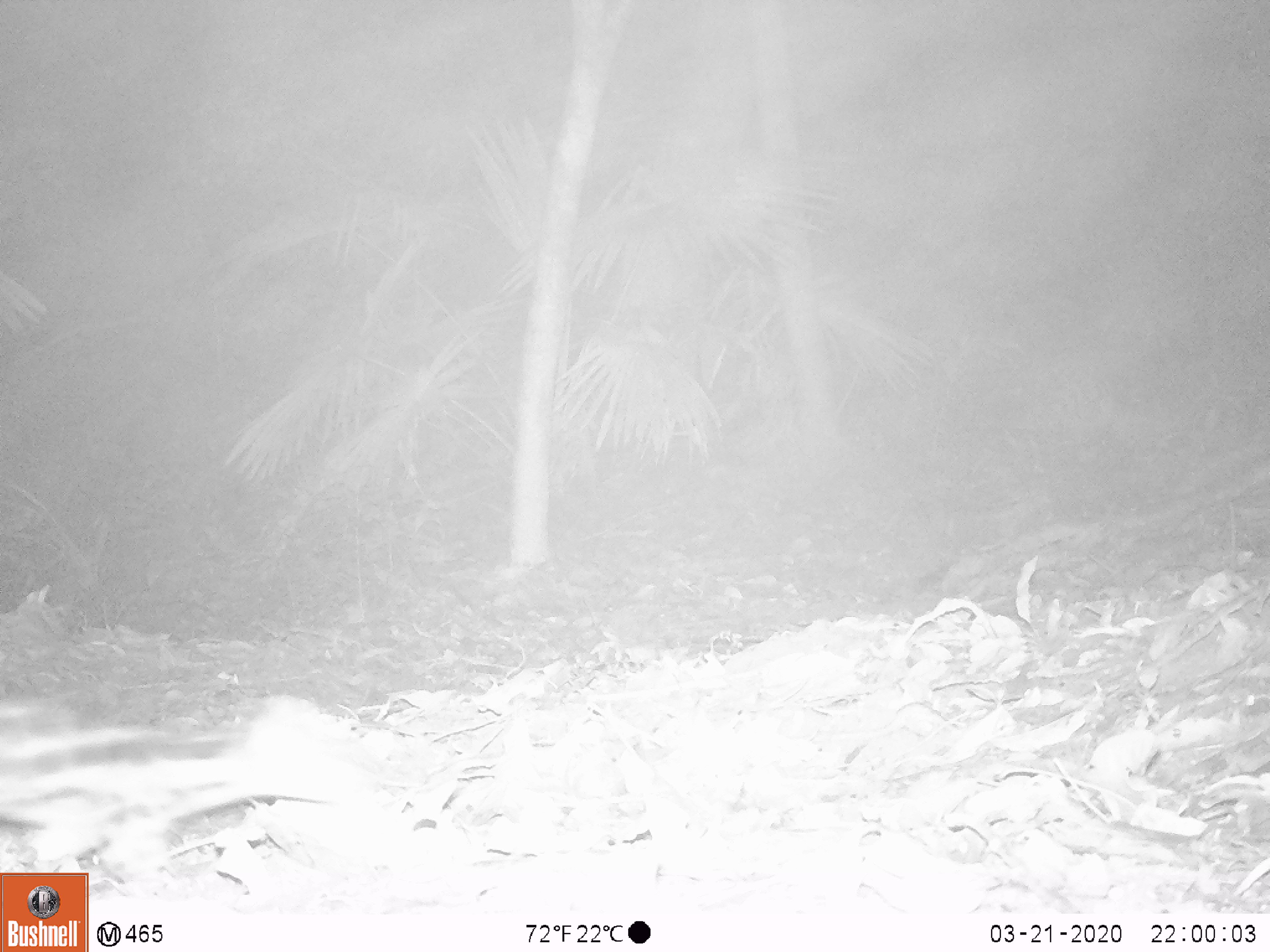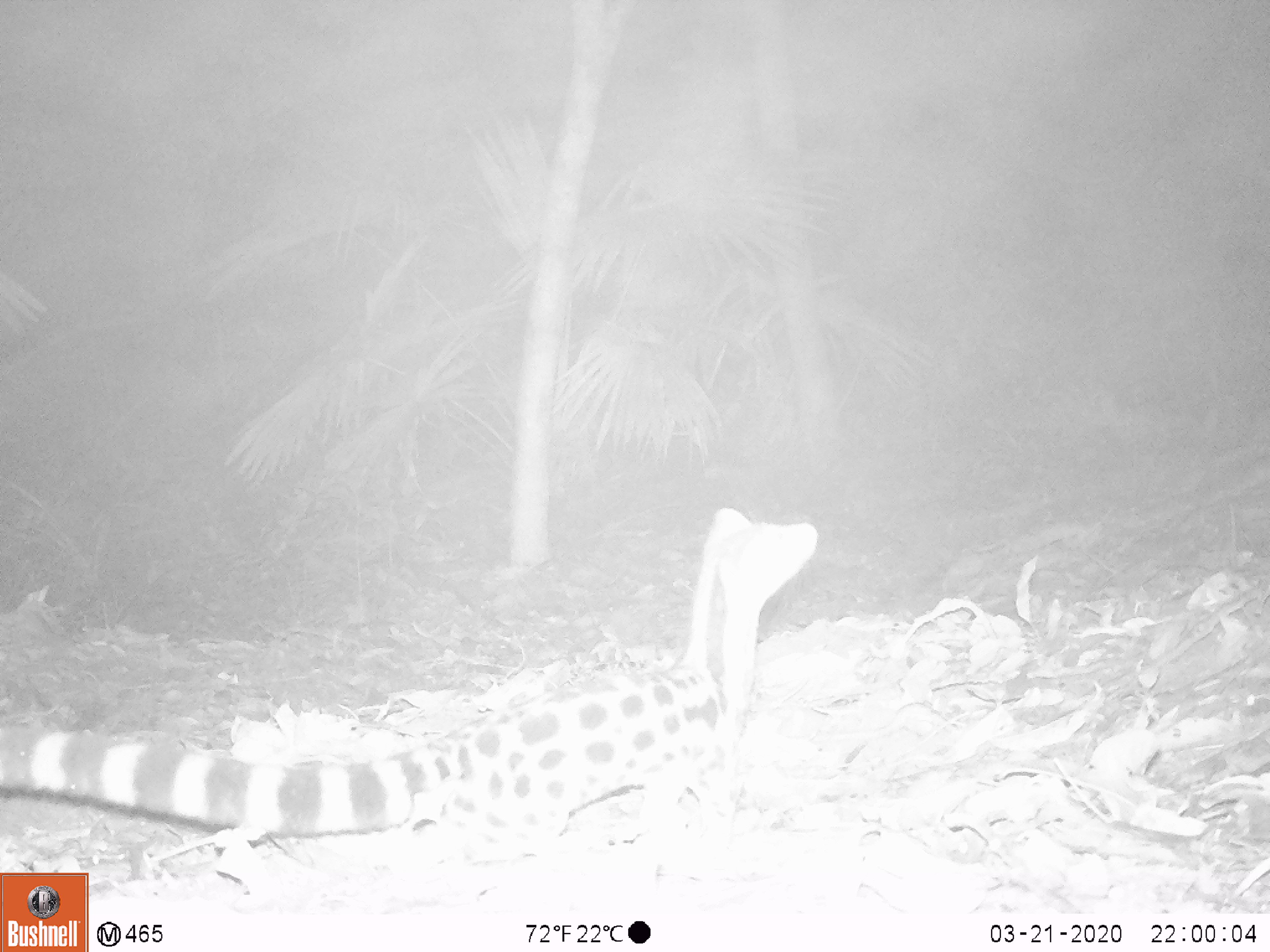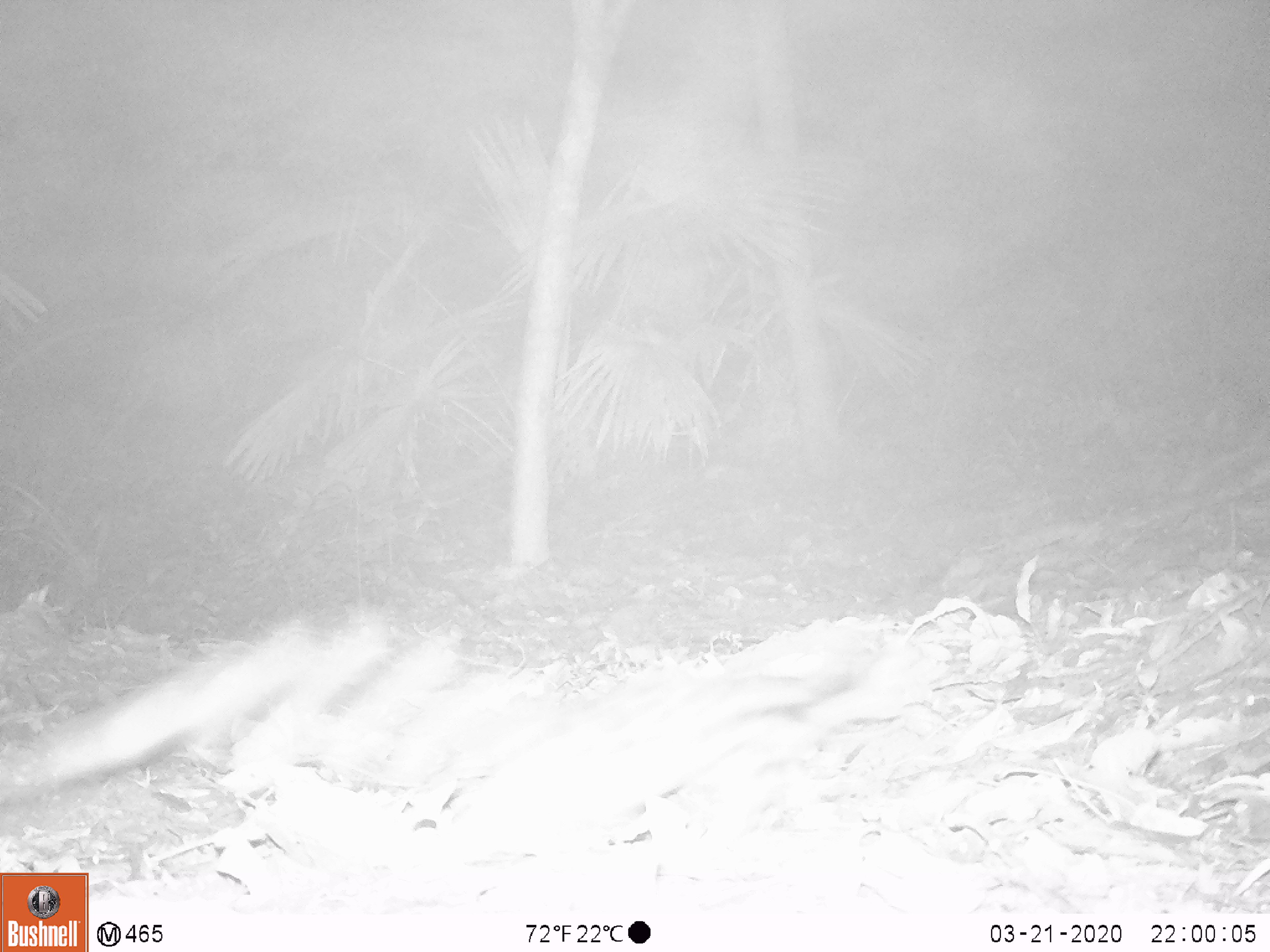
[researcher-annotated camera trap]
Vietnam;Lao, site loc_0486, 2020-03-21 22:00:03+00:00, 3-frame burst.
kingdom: Animalia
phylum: Chordata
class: Mammalia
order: Carnivora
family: Prionodontidae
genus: Prionodon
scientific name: Prionodon pardicolor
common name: spotted linsang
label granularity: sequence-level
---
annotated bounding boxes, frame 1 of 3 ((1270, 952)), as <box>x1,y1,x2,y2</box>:
spotted linsang: <box>0,691,429,899</box>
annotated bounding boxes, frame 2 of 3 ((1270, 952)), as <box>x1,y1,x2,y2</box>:
spotted linsang: <box>0,504,819,867</box>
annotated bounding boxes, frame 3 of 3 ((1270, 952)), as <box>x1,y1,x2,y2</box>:
spotted linsang: <box>0,609,952,866</box>